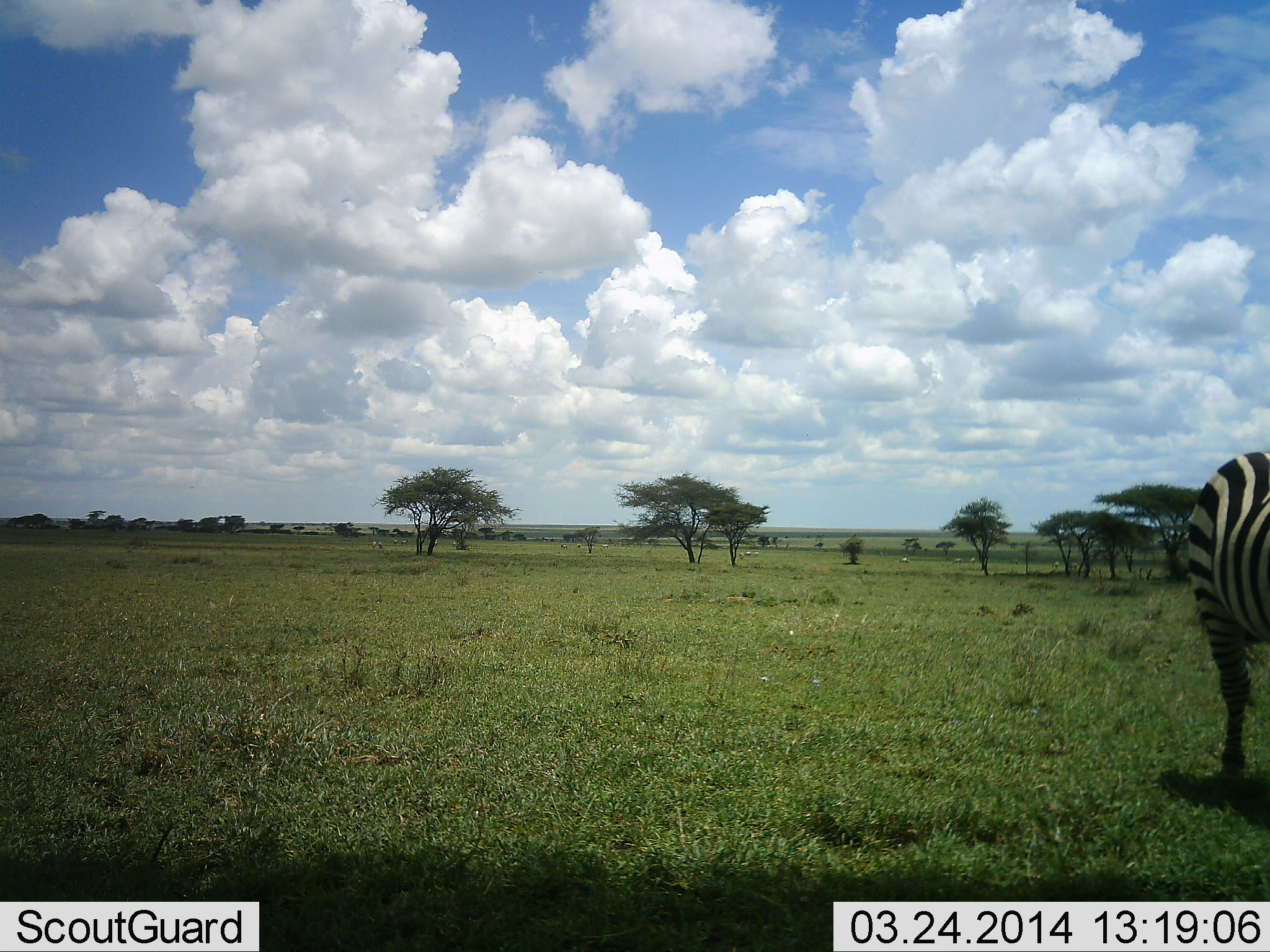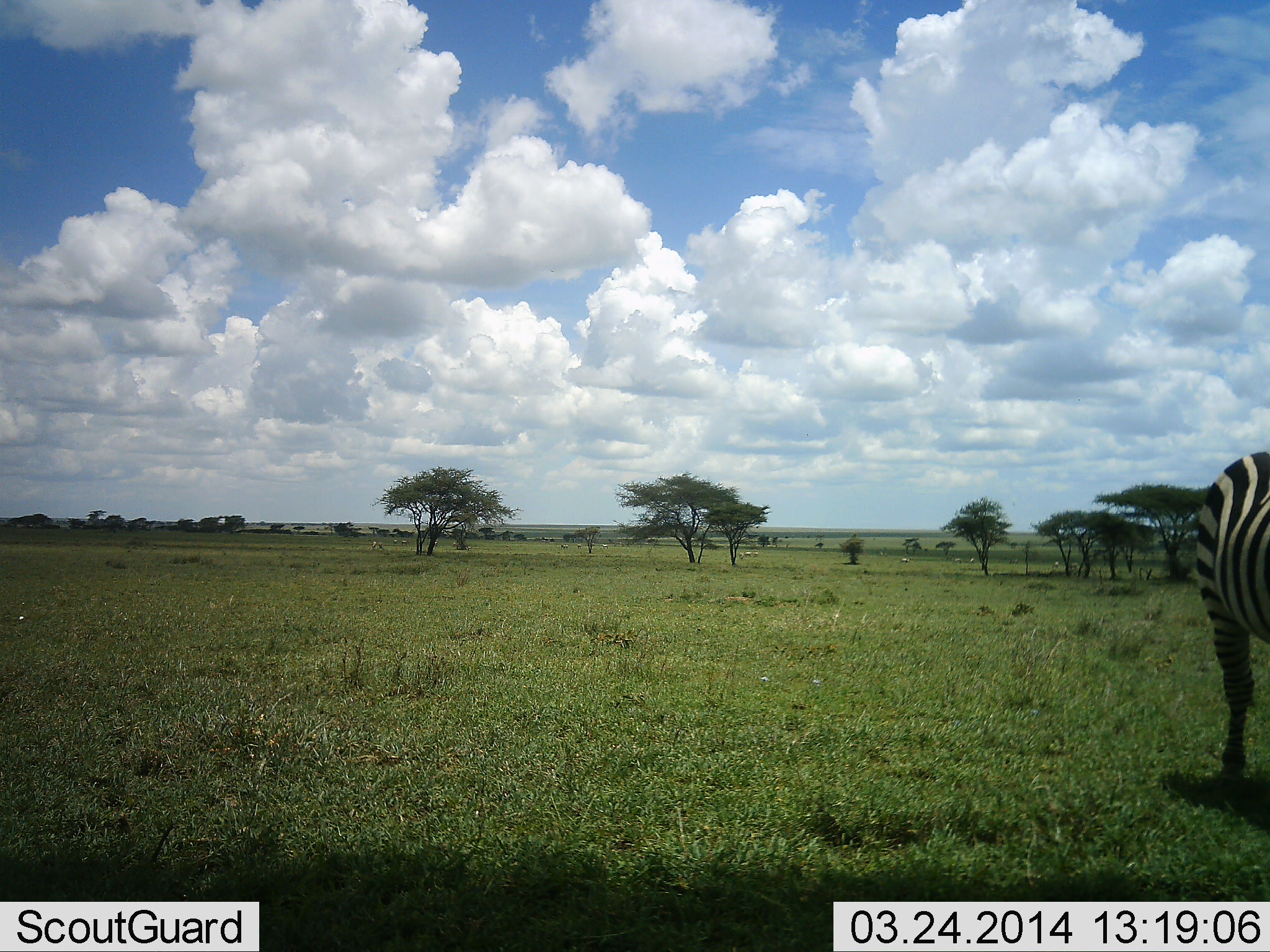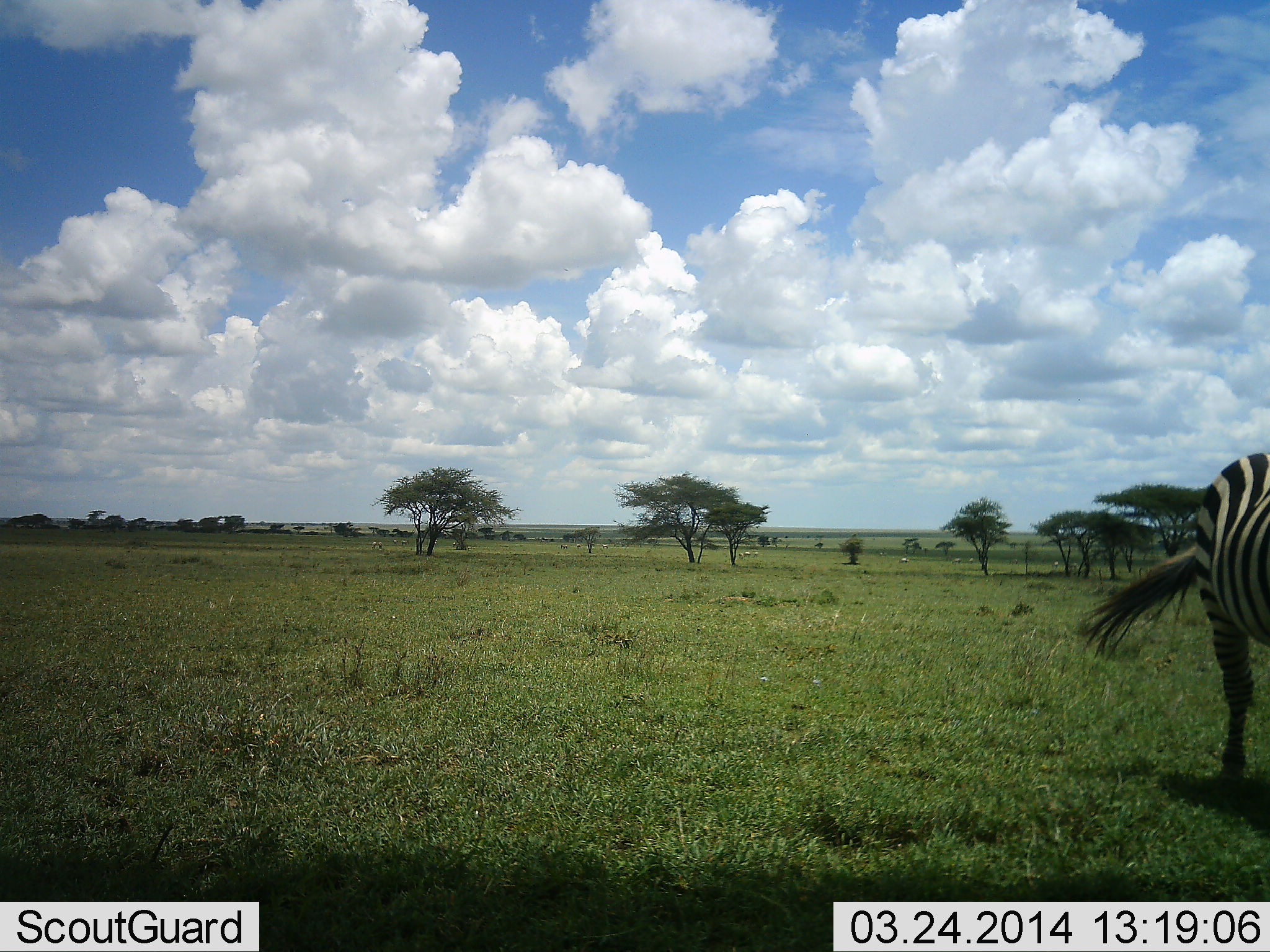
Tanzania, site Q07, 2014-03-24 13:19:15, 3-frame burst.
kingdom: Animalia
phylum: Chordata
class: Mammalia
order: Perissodactyla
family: Equidae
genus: Equus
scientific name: Equus quagga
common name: plains zebra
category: zebra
Zebra (plains zebra) (Equus quagga), count 1. Behavior (volunteer vote fractions): standing 90%, resting 0%, moving 10%, interacting 0%. Young present (vote fraction): 0%. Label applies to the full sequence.